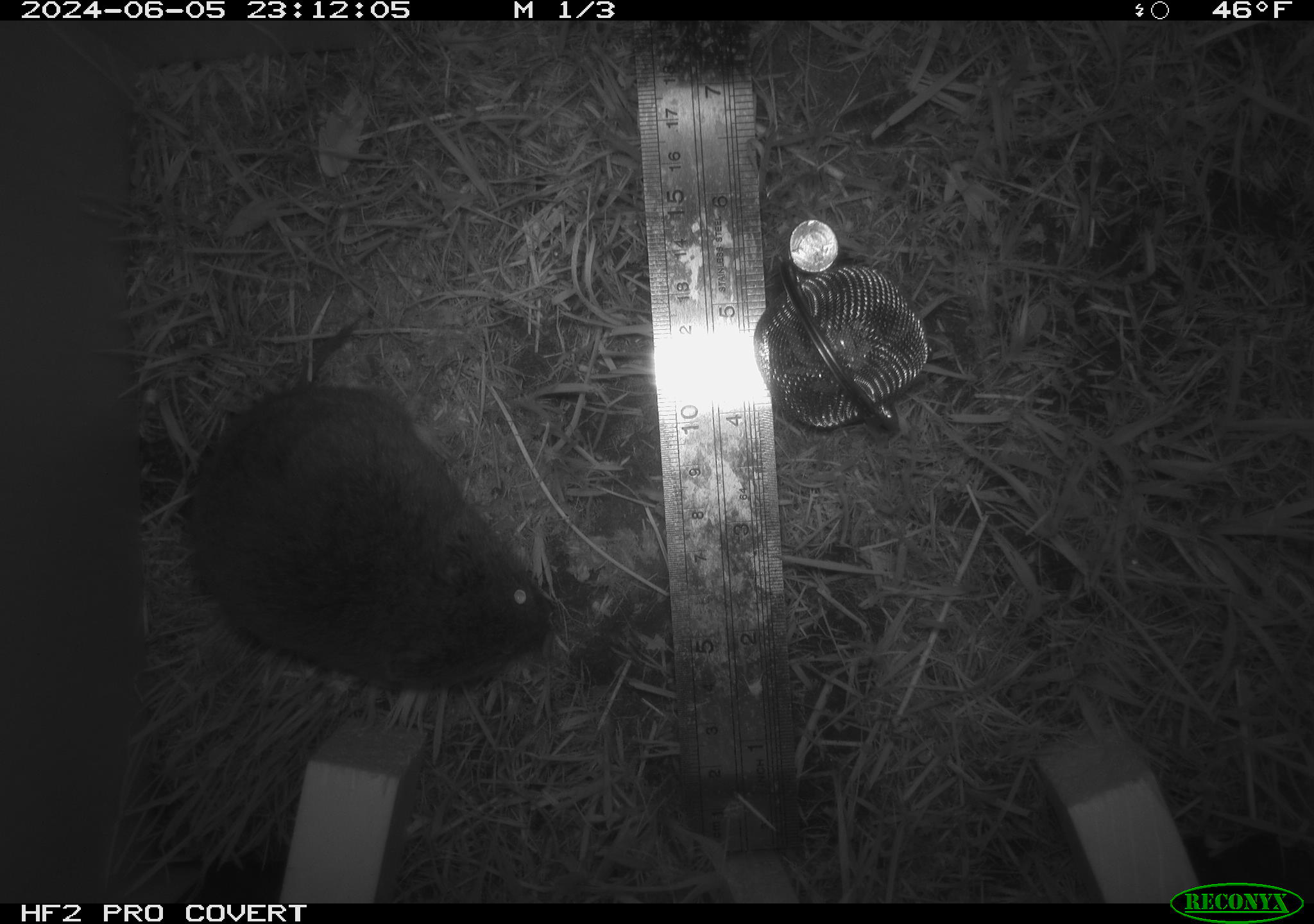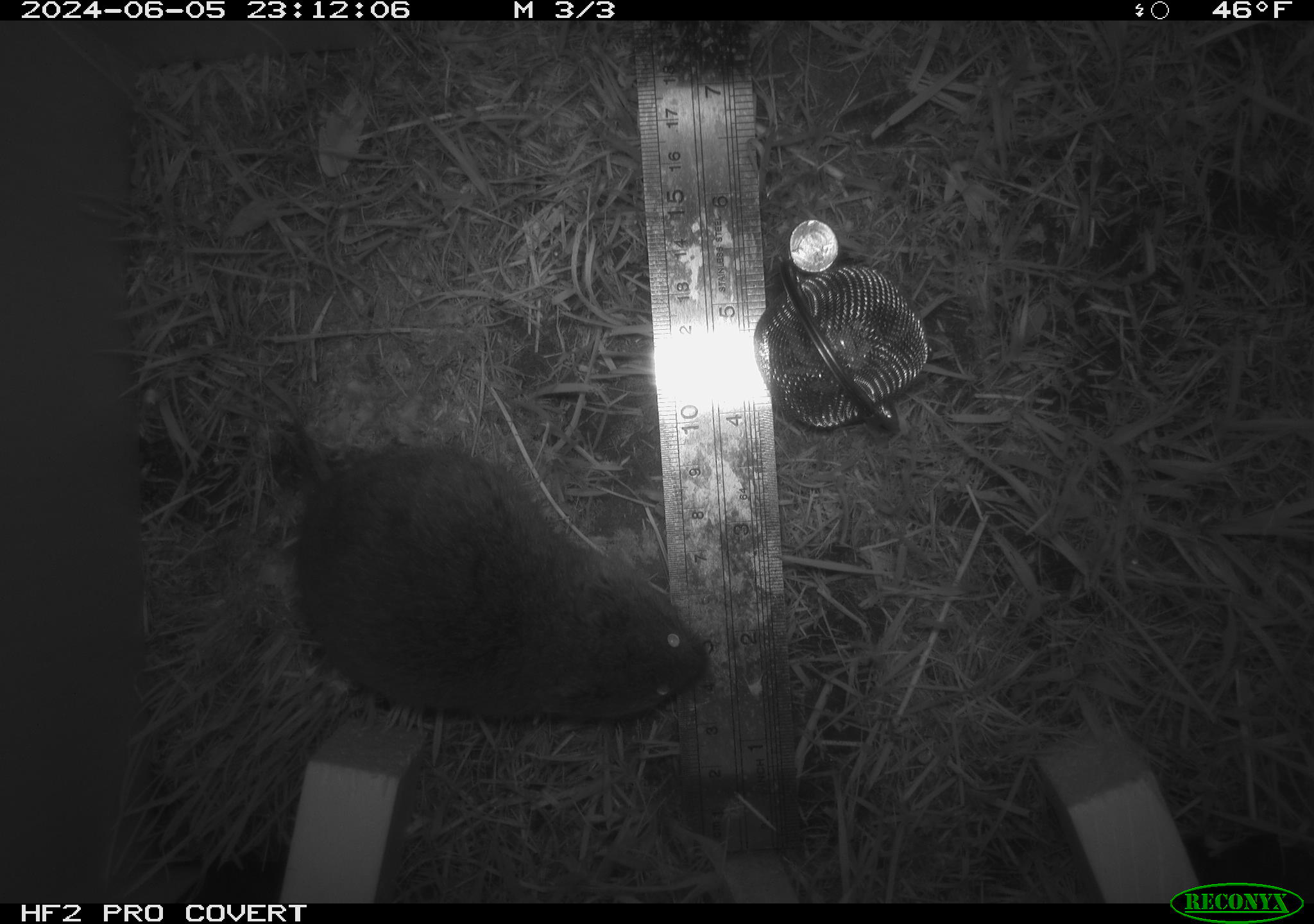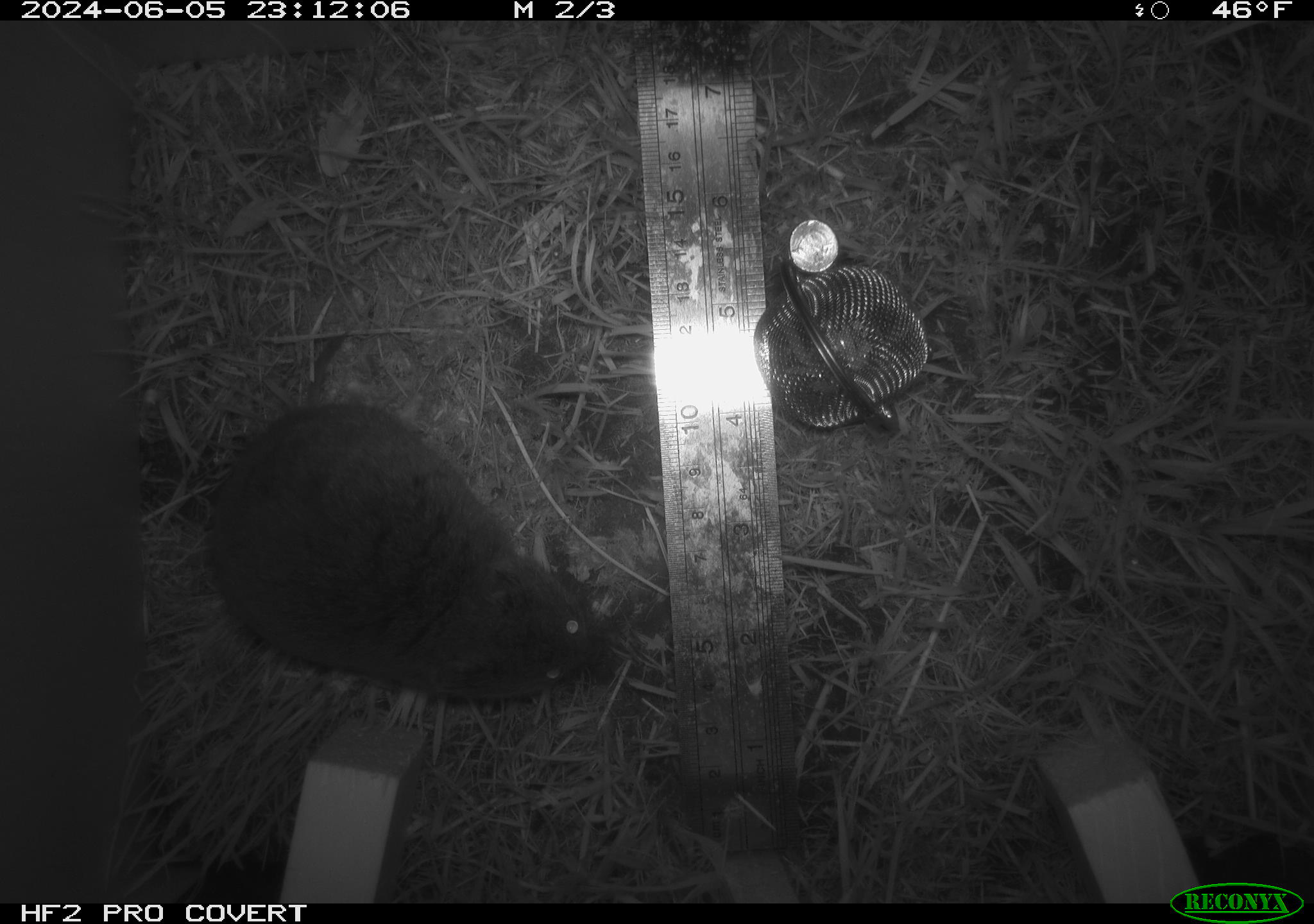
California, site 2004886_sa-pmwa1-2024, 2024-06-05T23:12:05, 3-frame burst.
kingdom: Animalia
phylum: Chordata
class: Mammalia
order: Rodentia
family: Cricetidae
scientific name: Arvicolinae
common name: voles, lemmings, and muskrats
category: arvicolinae subfamily